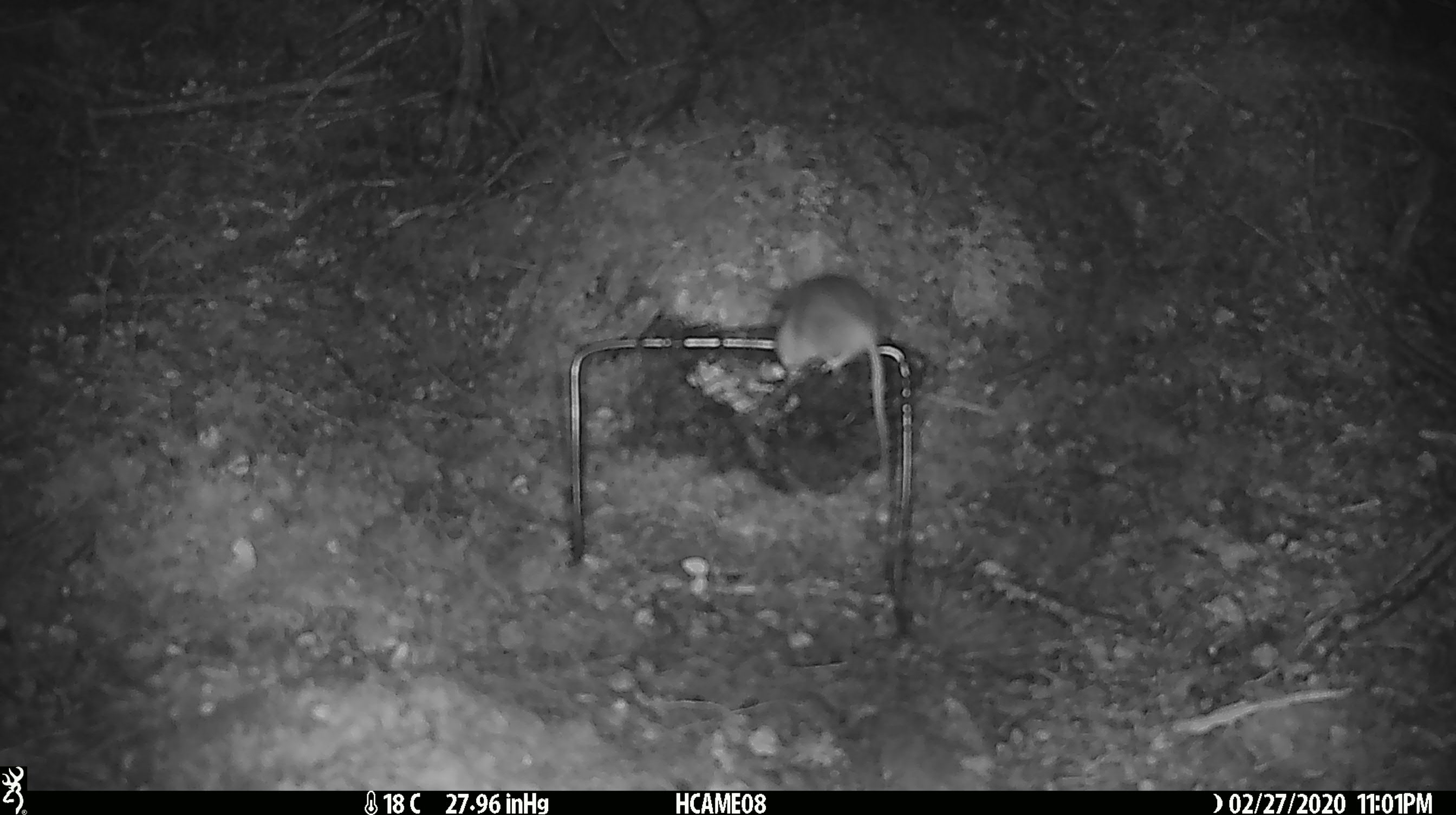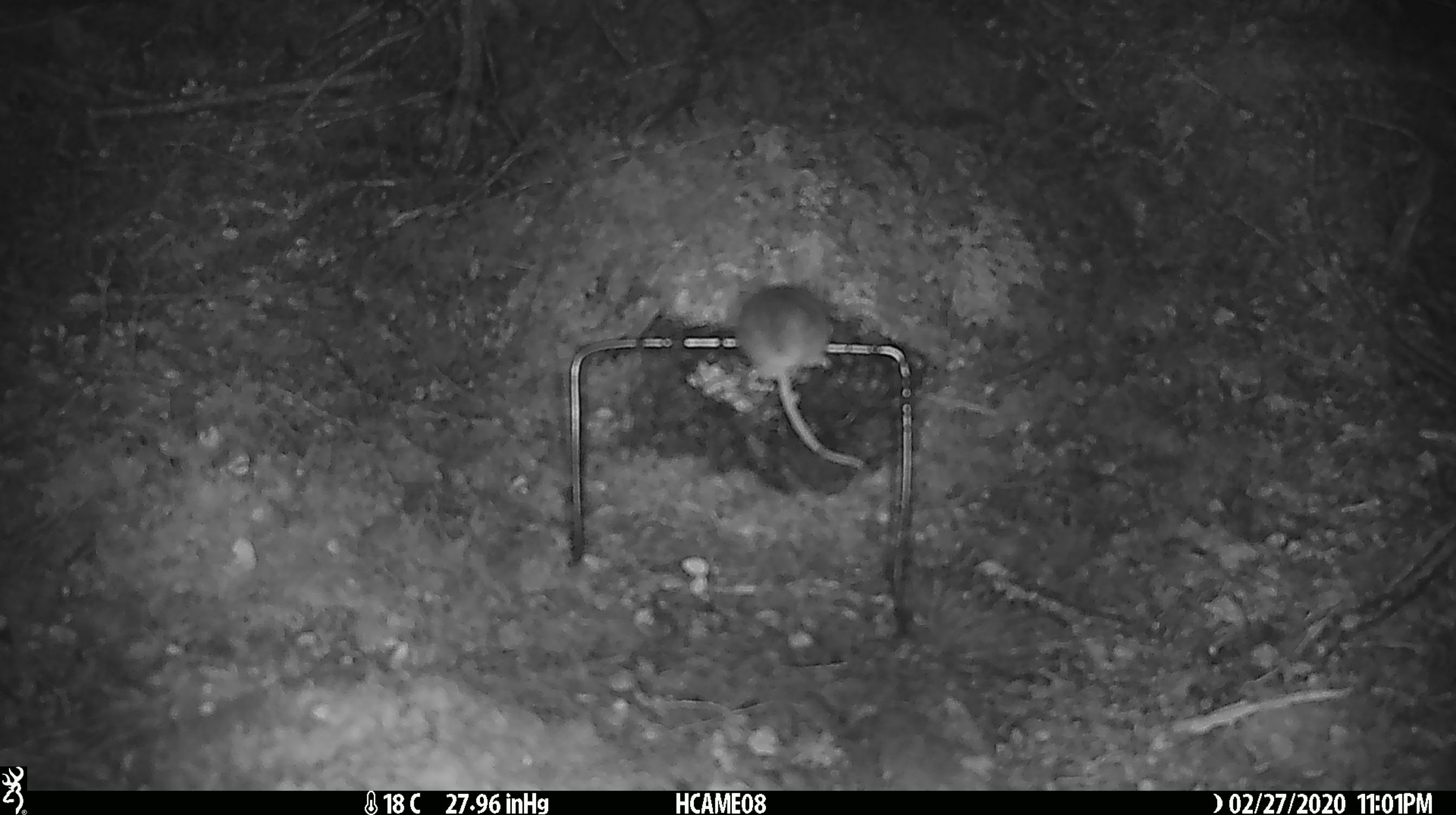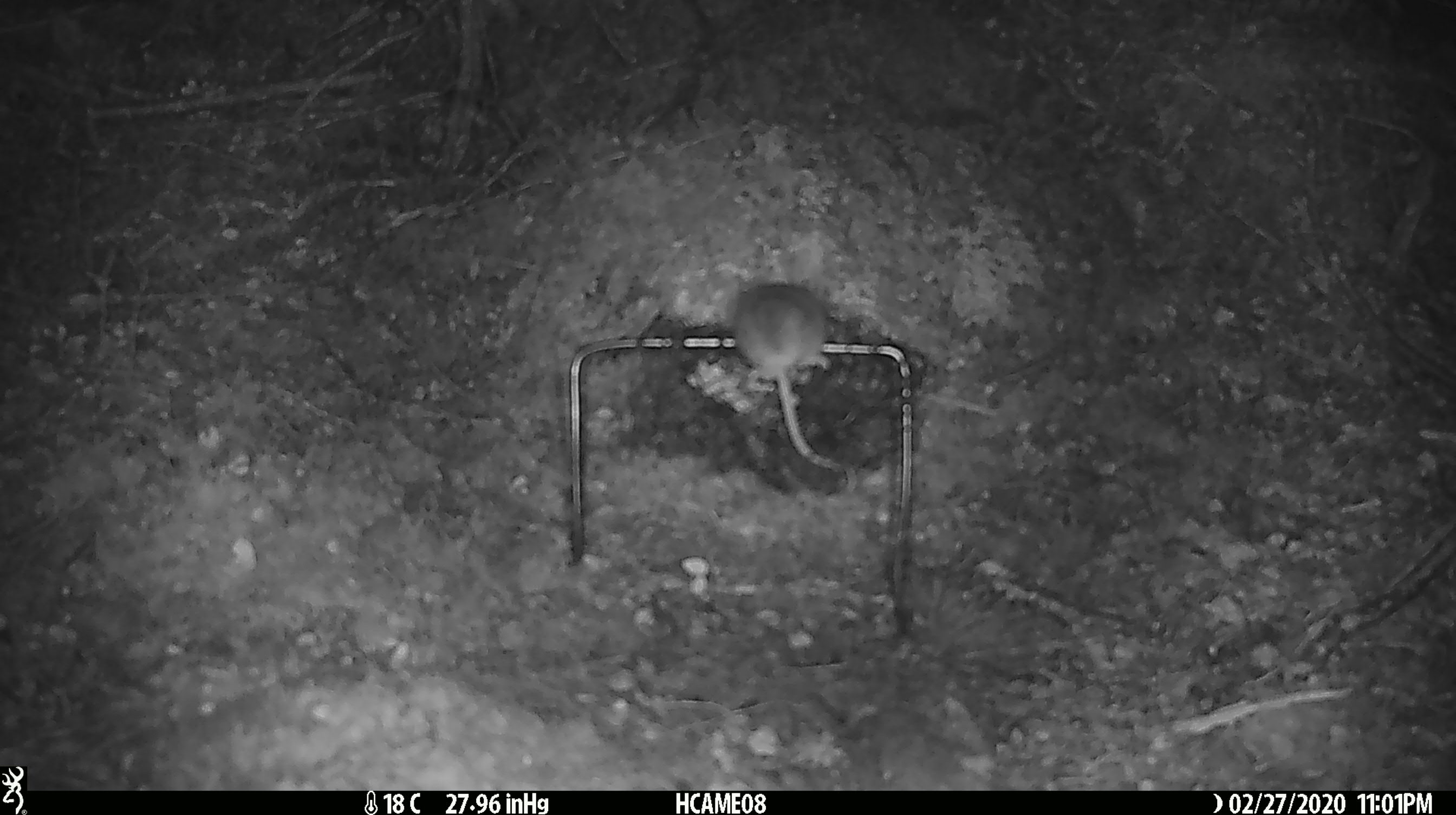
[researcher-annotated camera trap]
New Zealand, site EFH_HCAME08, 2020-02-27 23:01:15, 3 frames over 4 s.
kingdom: Animalia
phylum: Chordata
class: Mammalia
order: Rodentia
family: Muridae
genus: Mus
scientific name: Mus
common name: mouse